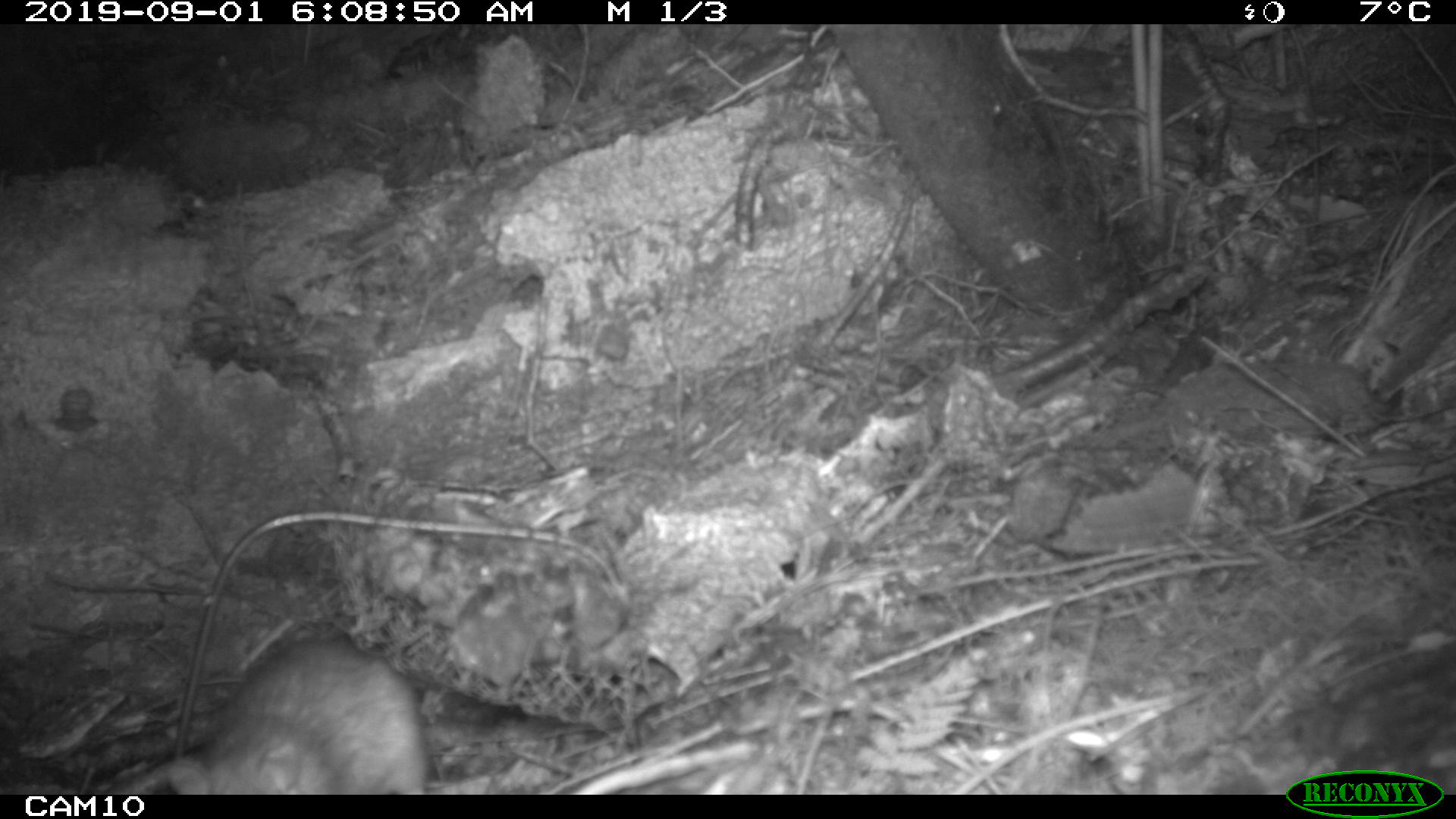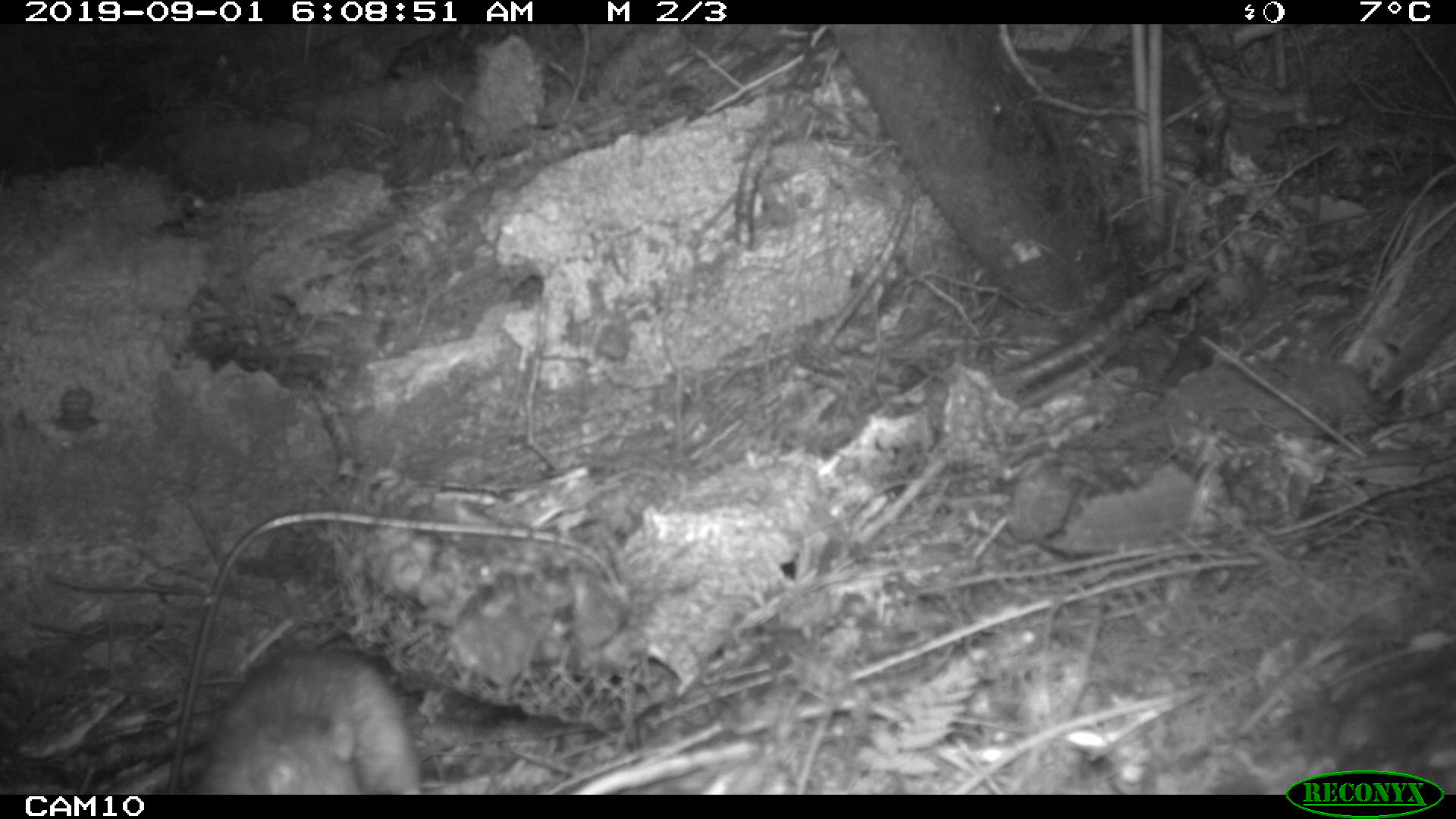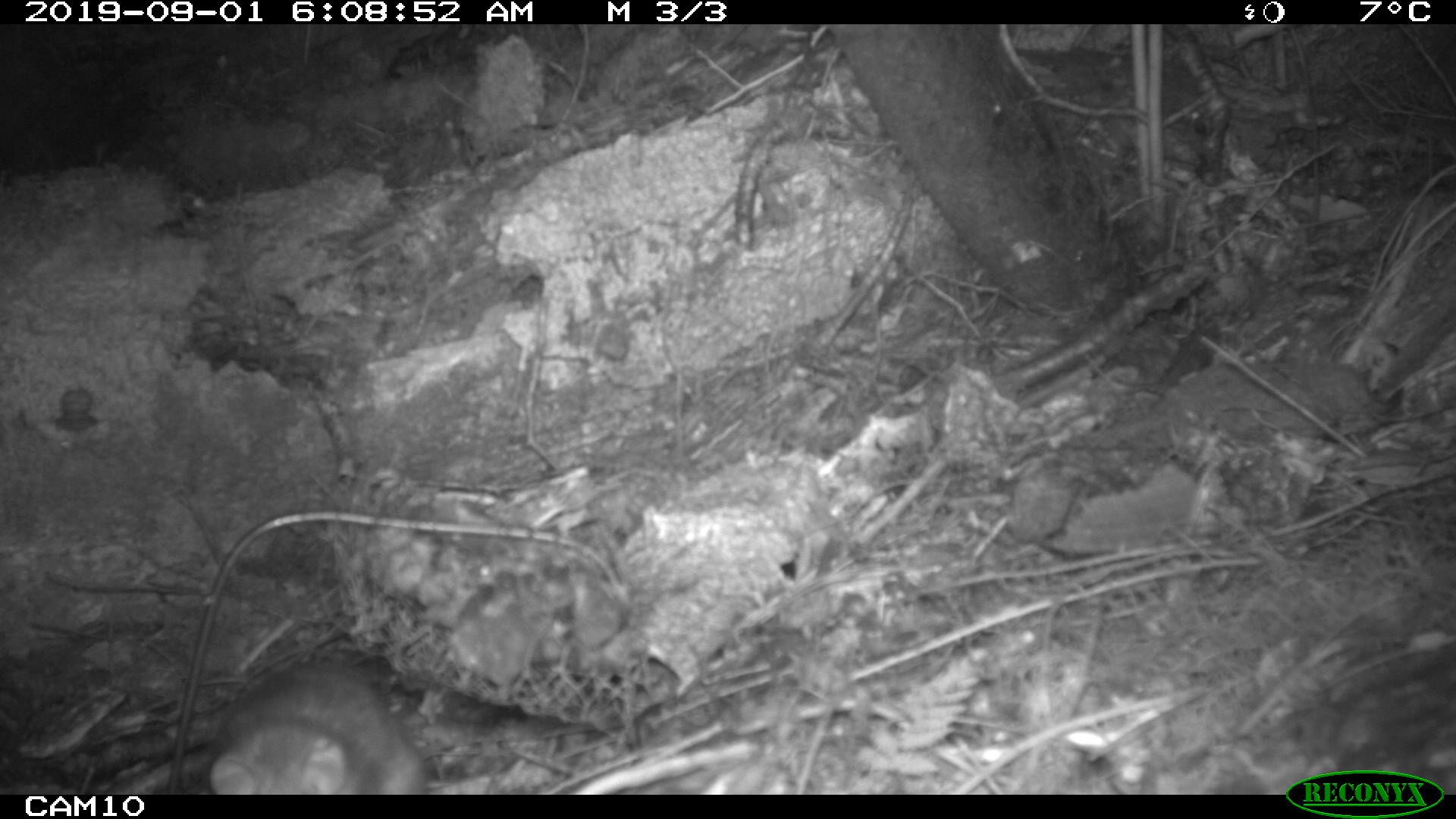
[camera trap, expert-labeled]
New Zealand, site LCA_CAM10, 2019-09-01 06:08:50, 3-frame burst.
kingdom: Animalia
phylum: Chordata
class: Mammalia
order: Rodentia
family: Muridae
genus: Rattus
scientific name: Rattus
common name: rat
Rat (Rattus).